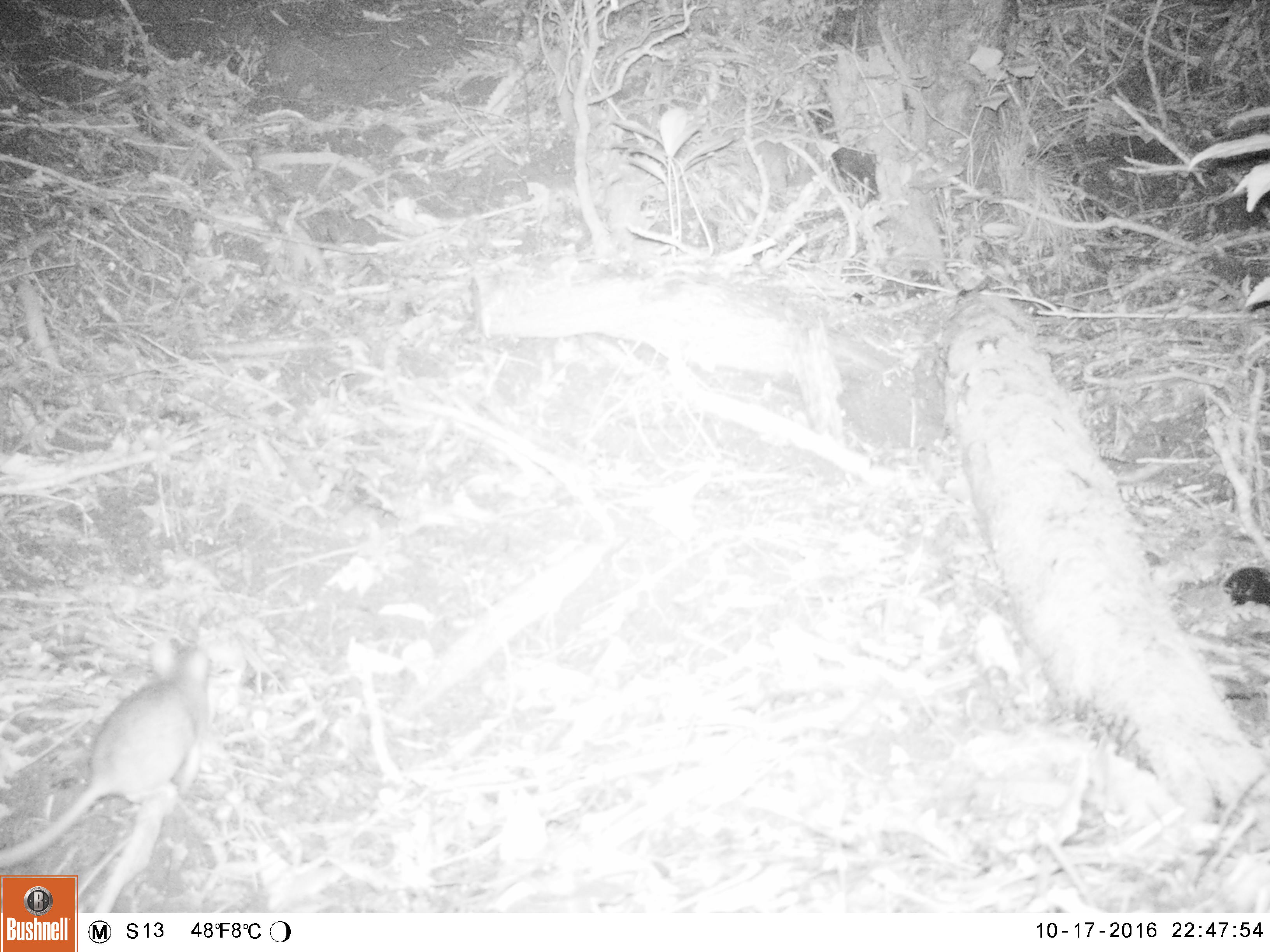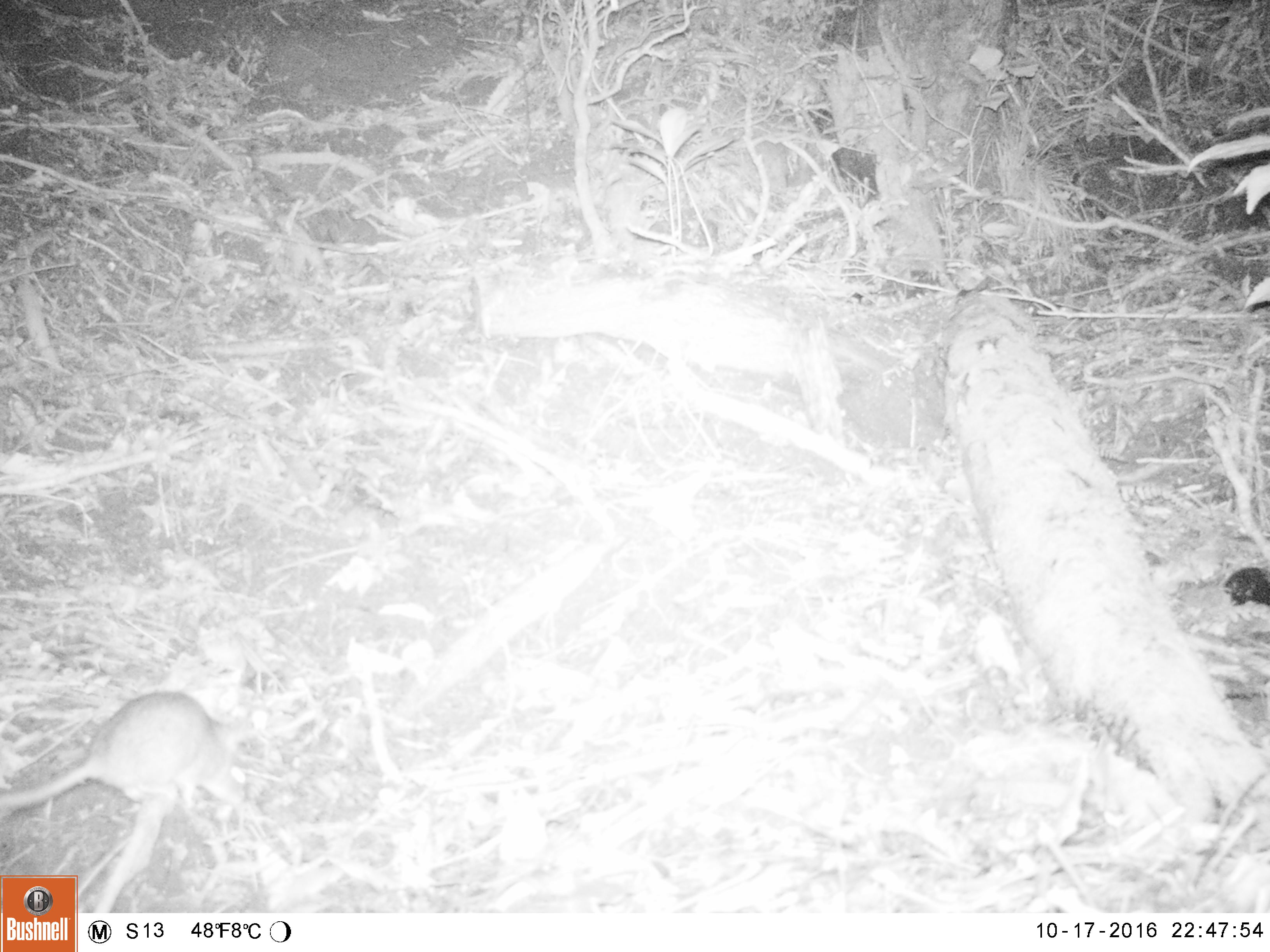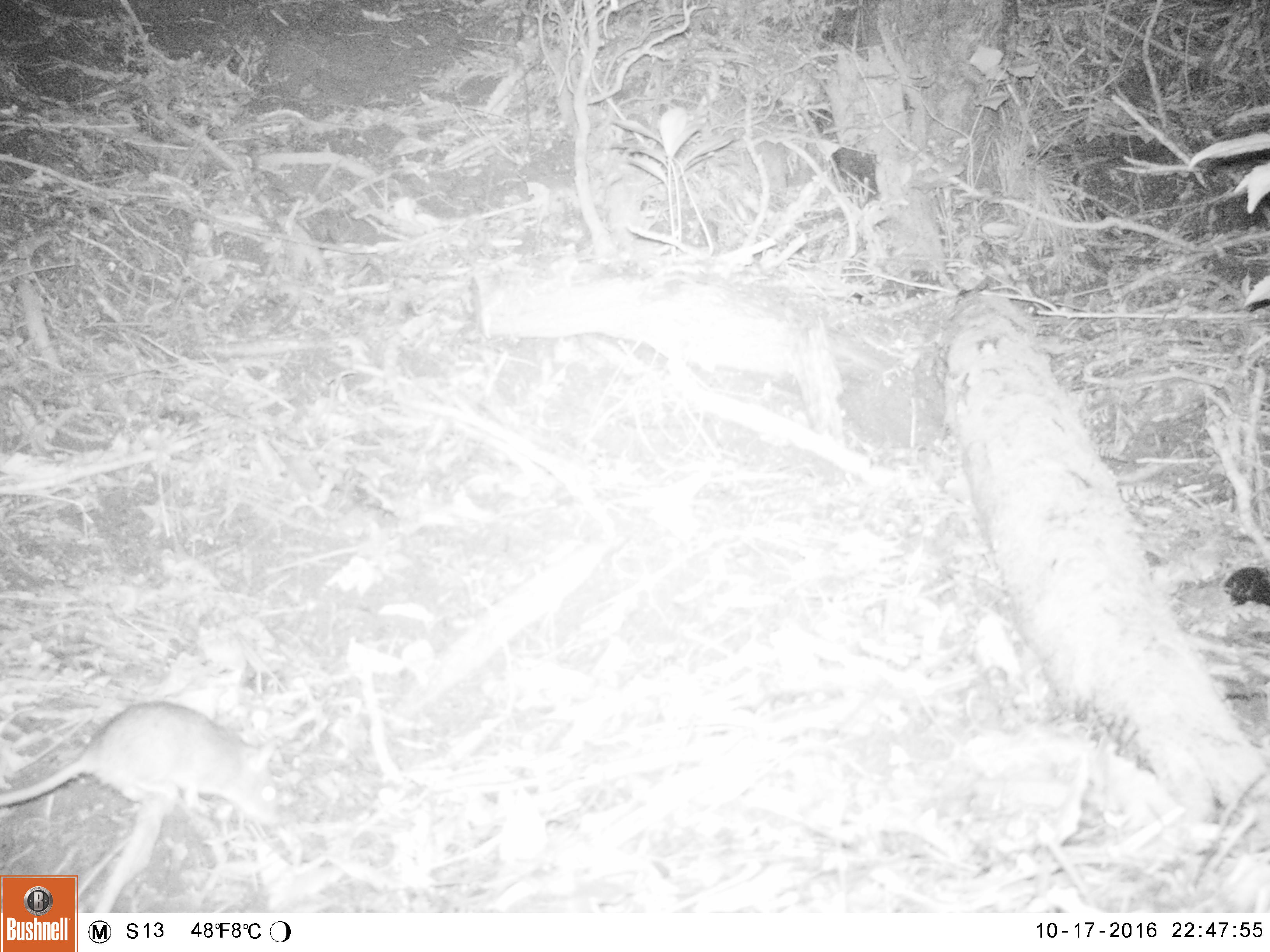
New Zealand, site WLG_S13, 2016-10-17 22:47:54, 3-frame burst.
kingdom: Animalia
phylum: Chordata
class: Mammalia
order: Rodentia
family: Muridae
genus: Rattus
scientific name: Rattus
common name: rat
Rat (Rattus).